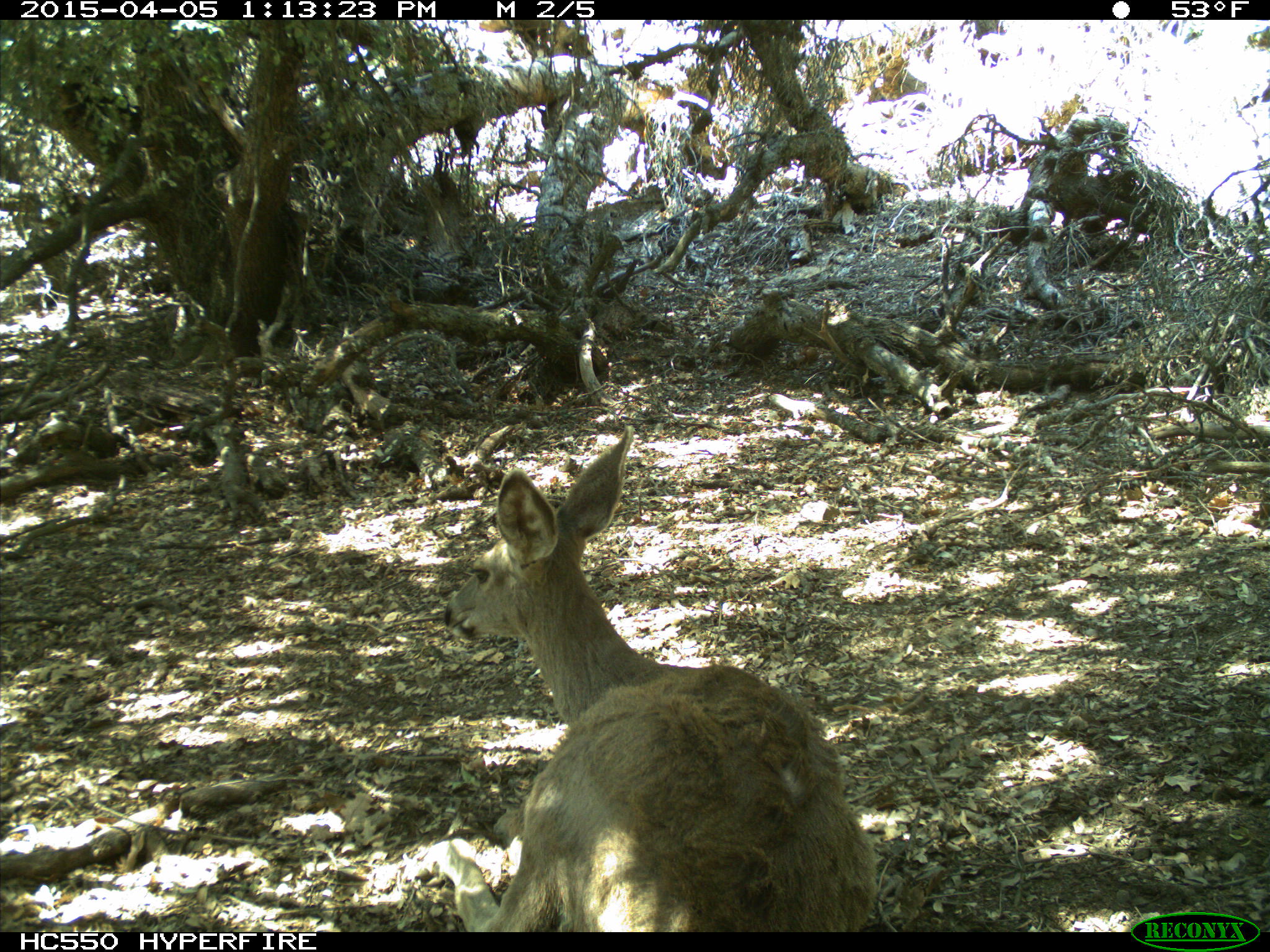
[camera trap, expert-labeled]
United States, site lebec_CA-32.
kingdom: Animalia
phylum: Chordata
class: Mammalia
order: Artiodactyla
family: Cervidae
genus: Odocoileus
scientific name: Odocoileus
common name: deer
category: unidentified deer